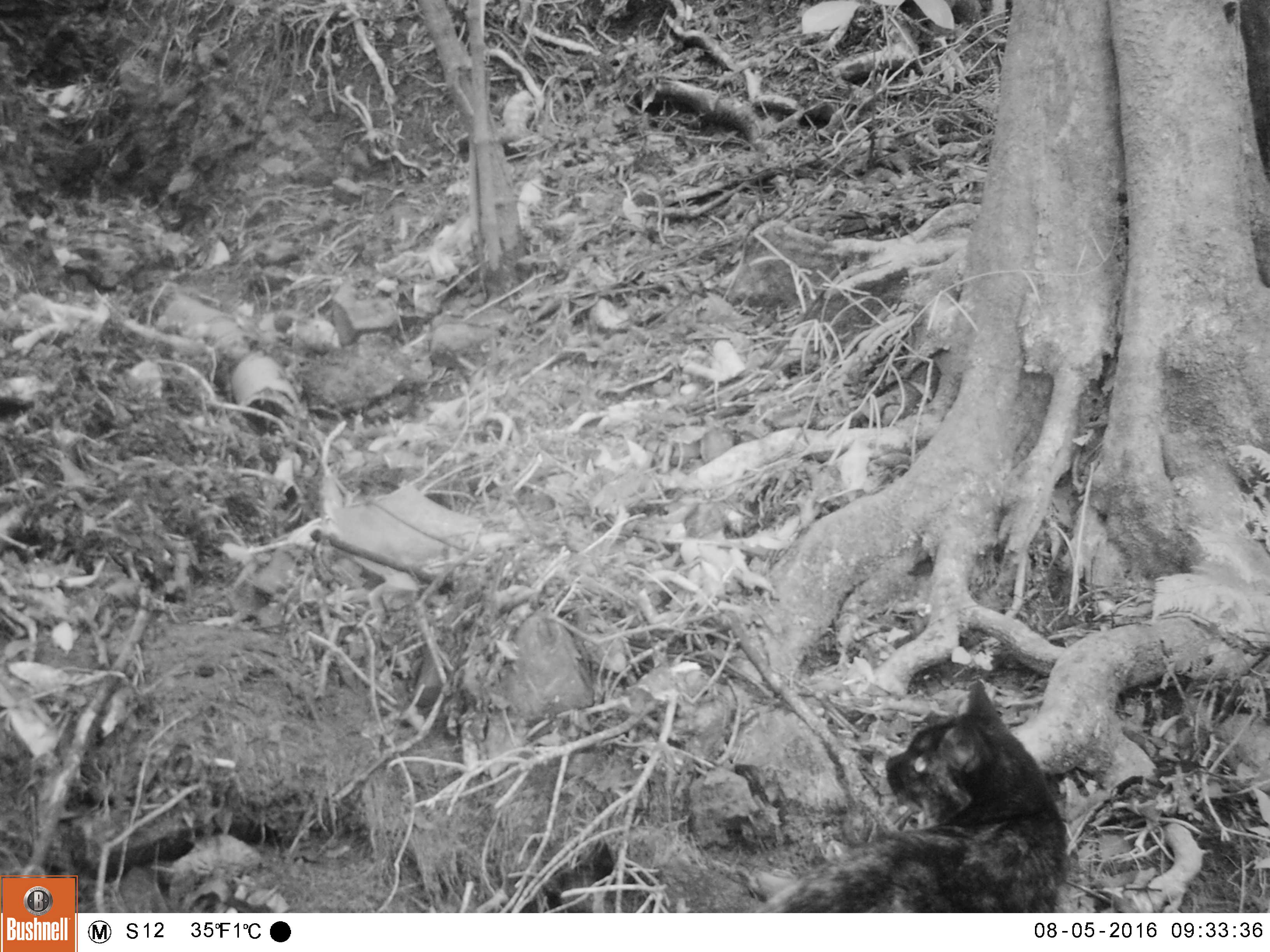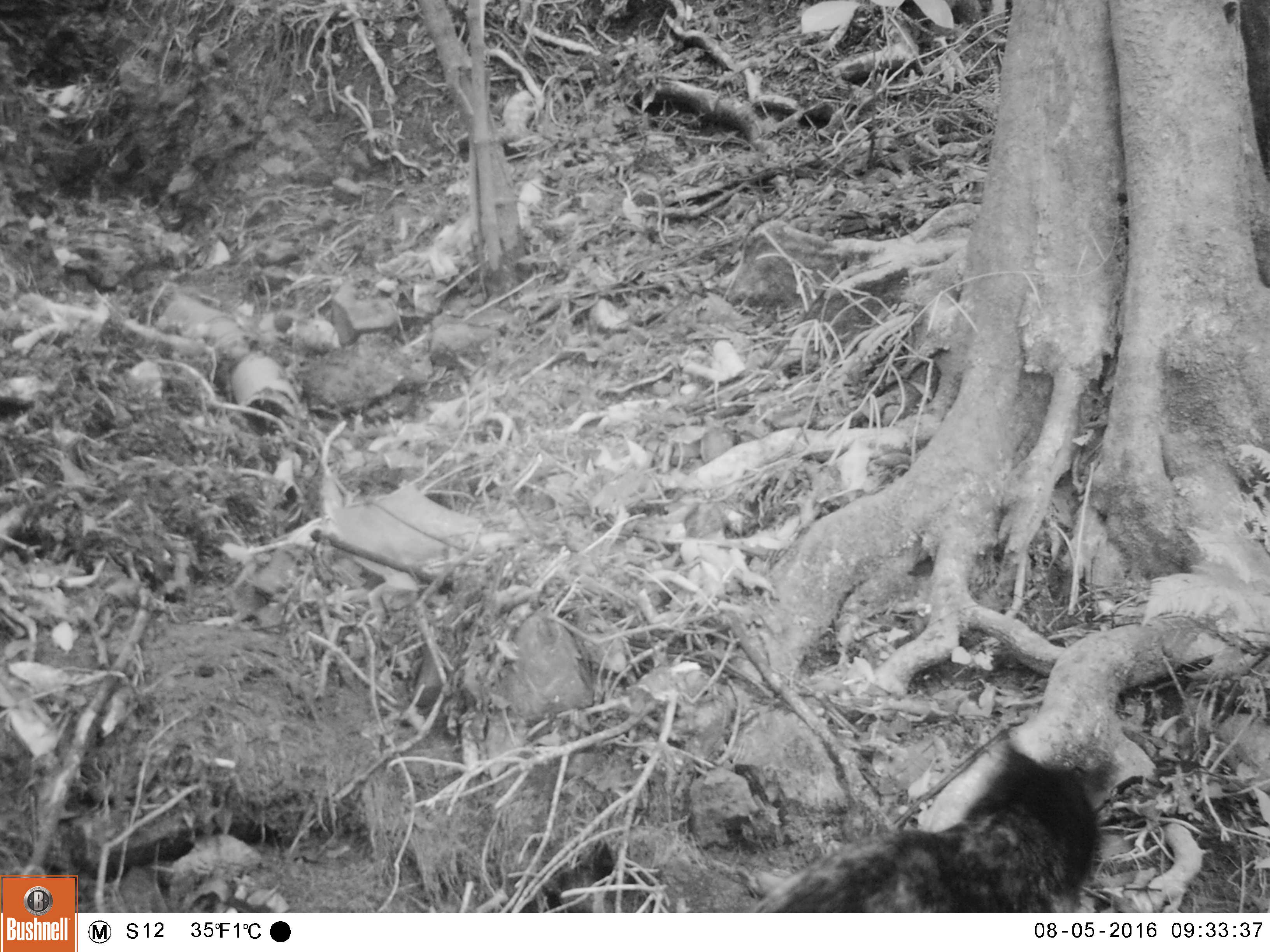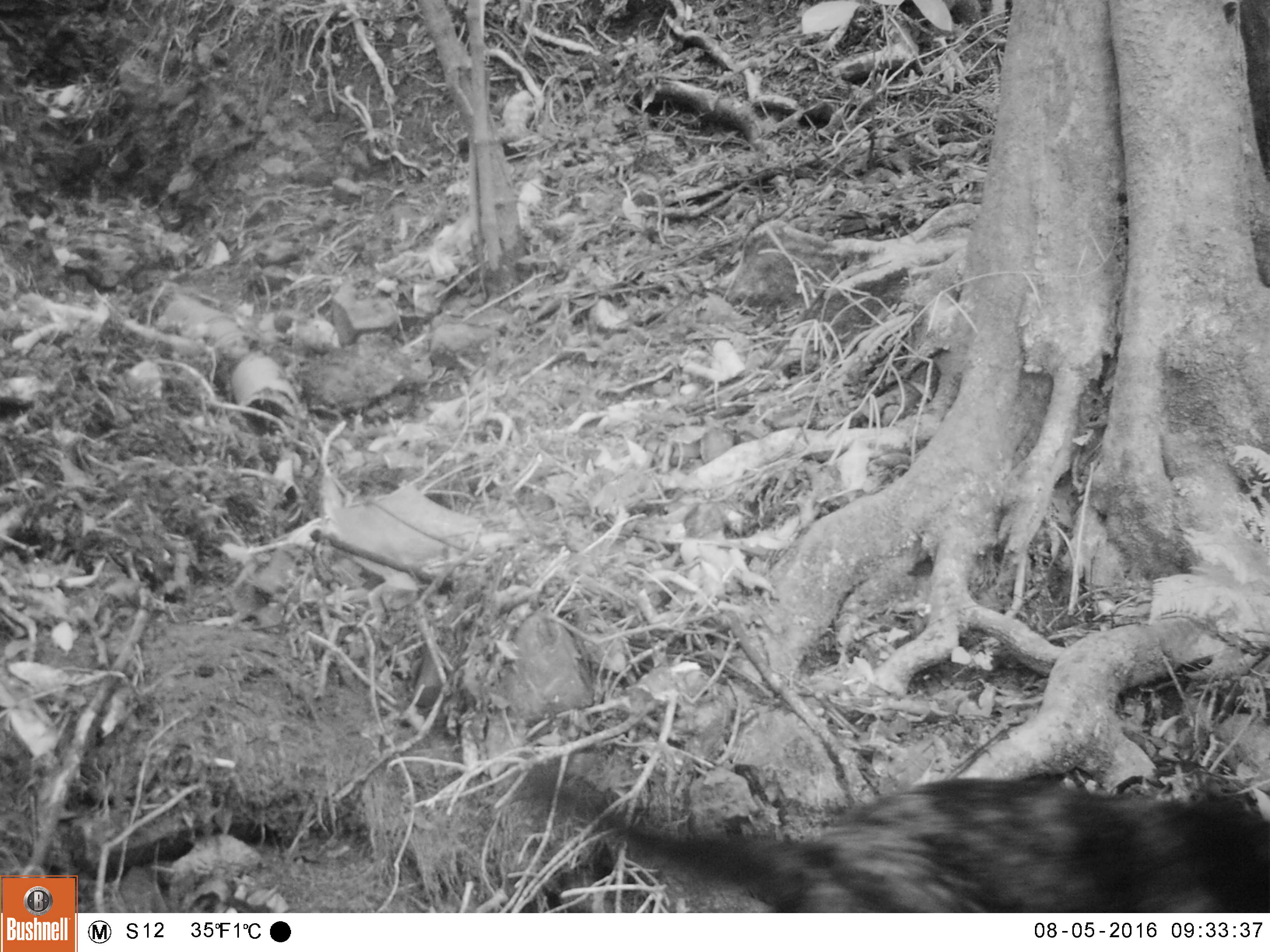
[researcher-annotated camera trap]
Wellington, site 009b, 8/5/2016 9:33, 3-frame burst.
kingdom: Animalia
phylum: Chordata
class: Mammalia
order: Carnivora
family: Felidae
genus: Felis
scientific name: Felis catus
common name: cat